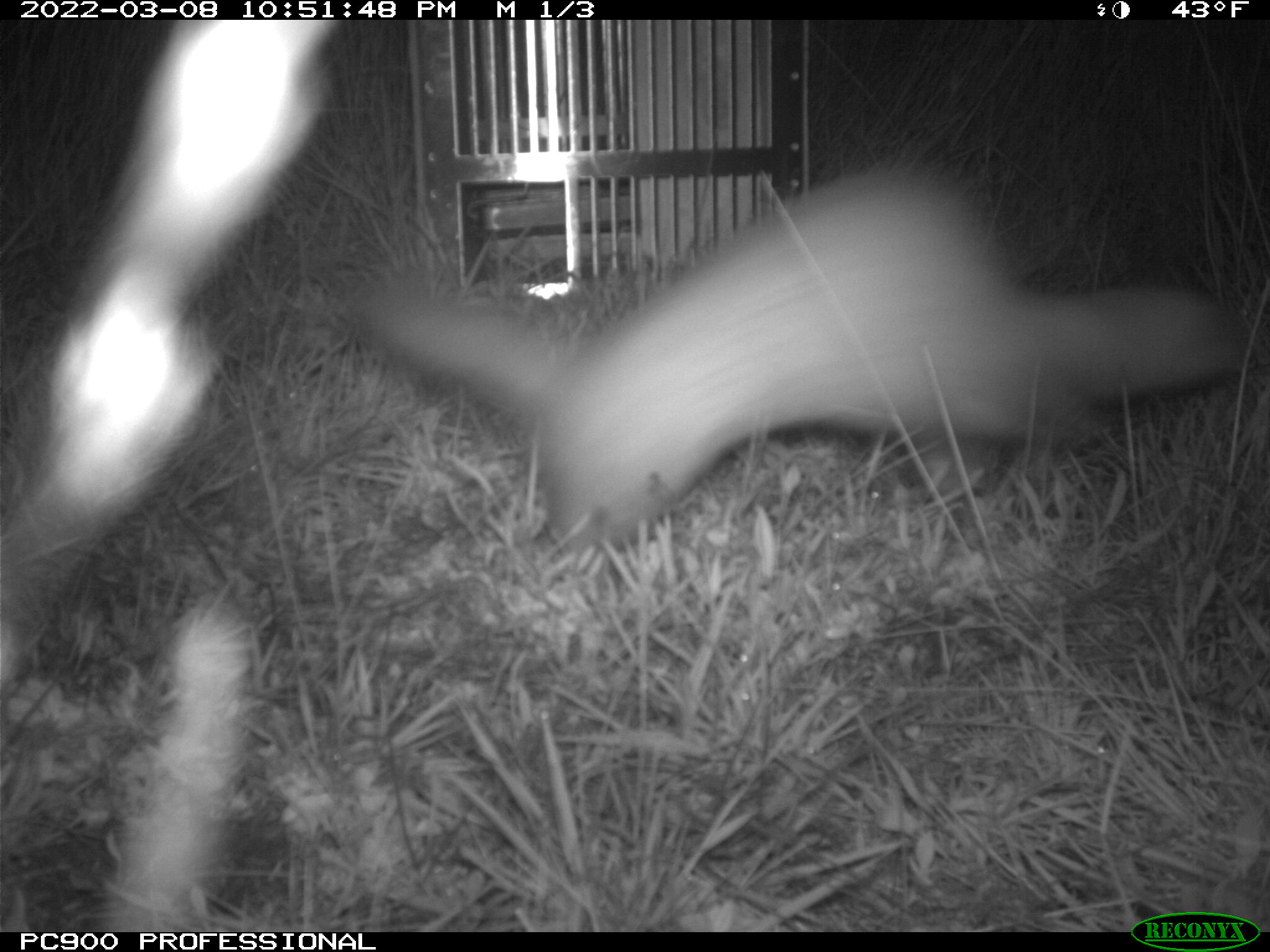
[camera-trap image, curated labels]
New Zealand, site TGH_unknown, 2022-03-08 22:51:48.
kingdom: Animalia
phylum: Chordata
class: Mammalia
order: Carnivora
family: Mustelidae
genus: Mustela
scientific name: Mustela furo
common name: ferret